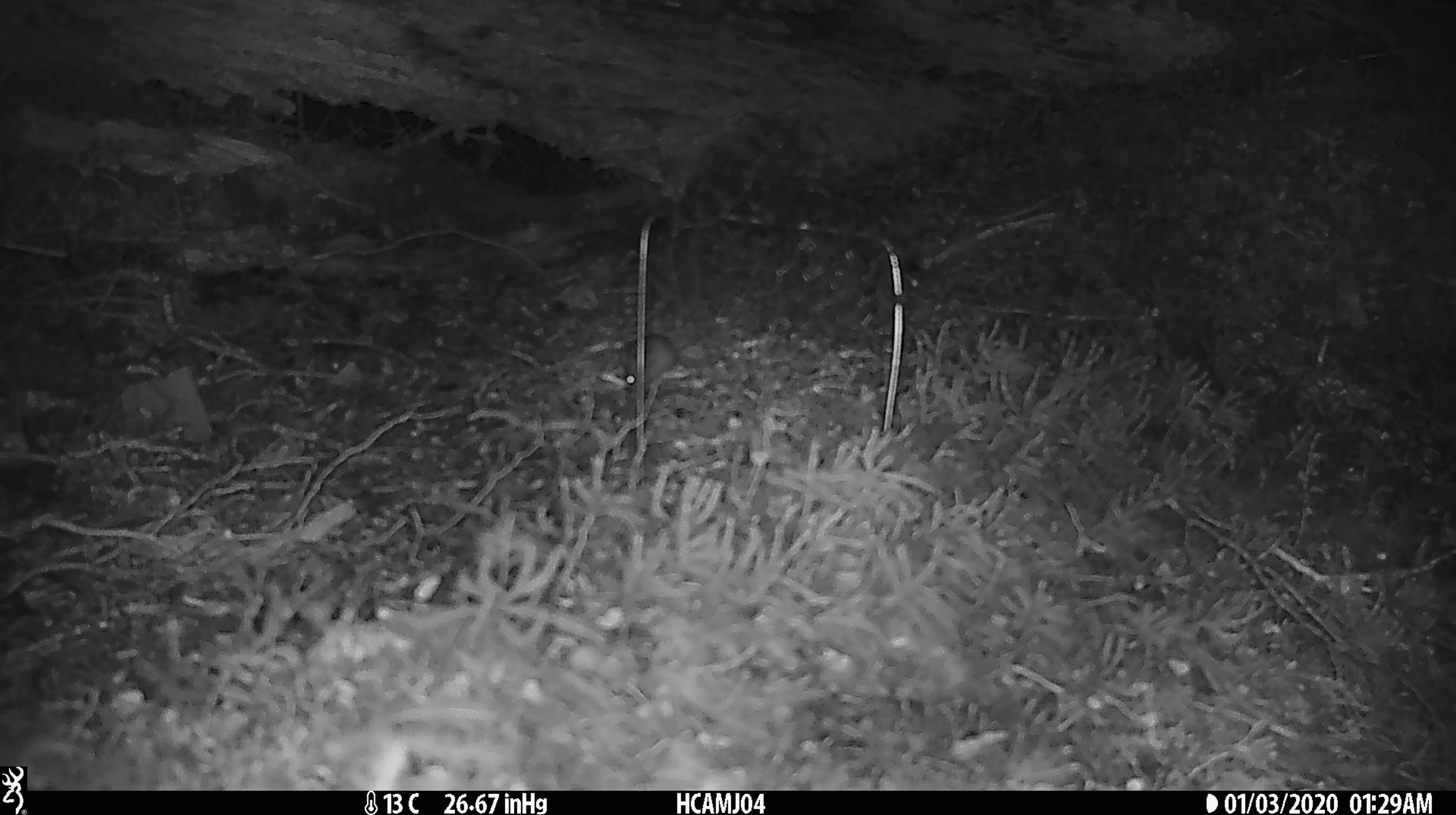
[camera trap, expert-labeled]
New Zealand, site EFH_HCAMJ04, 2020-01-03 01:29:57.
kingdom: Animalia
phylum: Chordata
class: Mammalia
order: Rodentia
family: Muridae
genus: Mus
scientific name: Mus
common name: mouse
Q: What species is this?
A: Mouse (Mus).